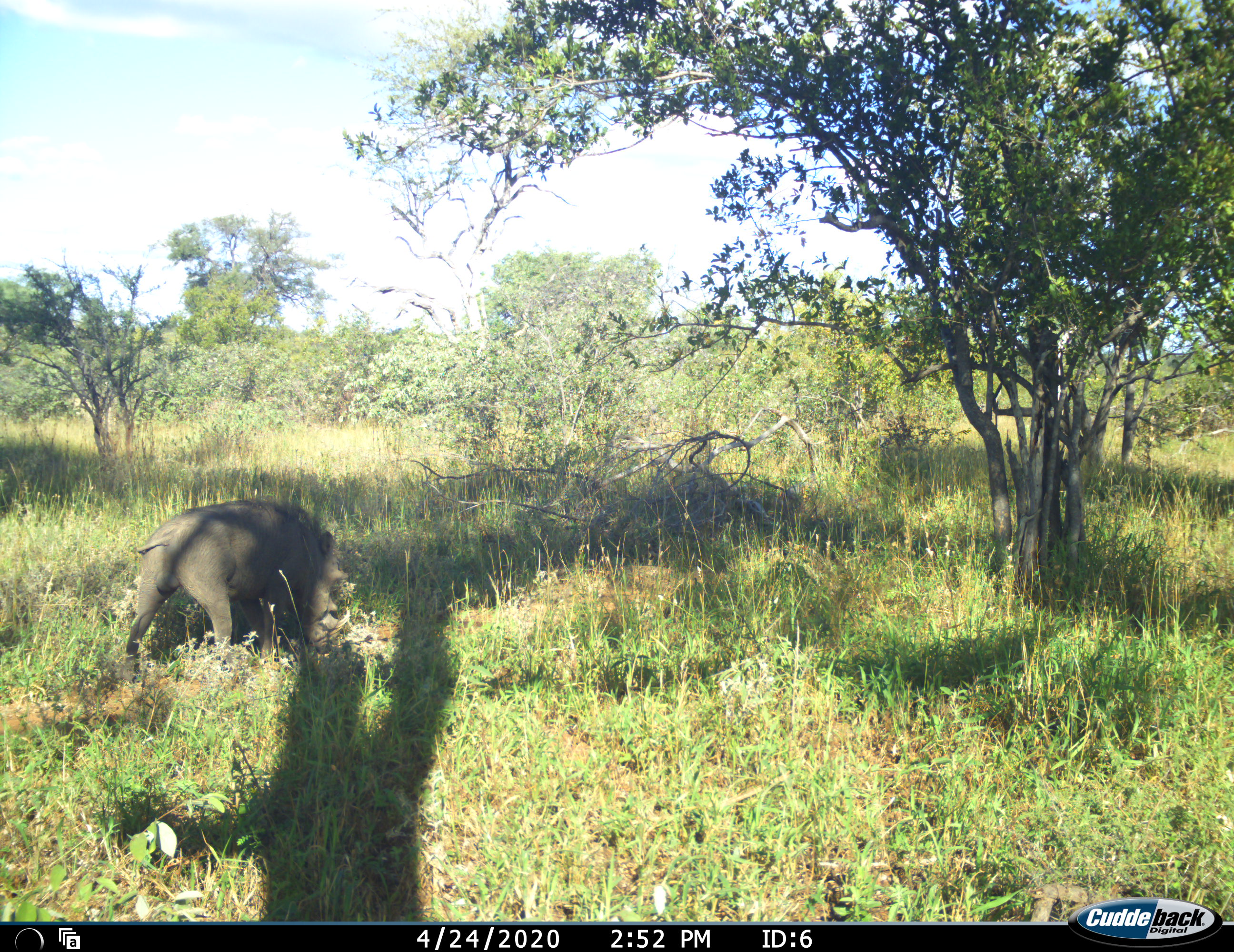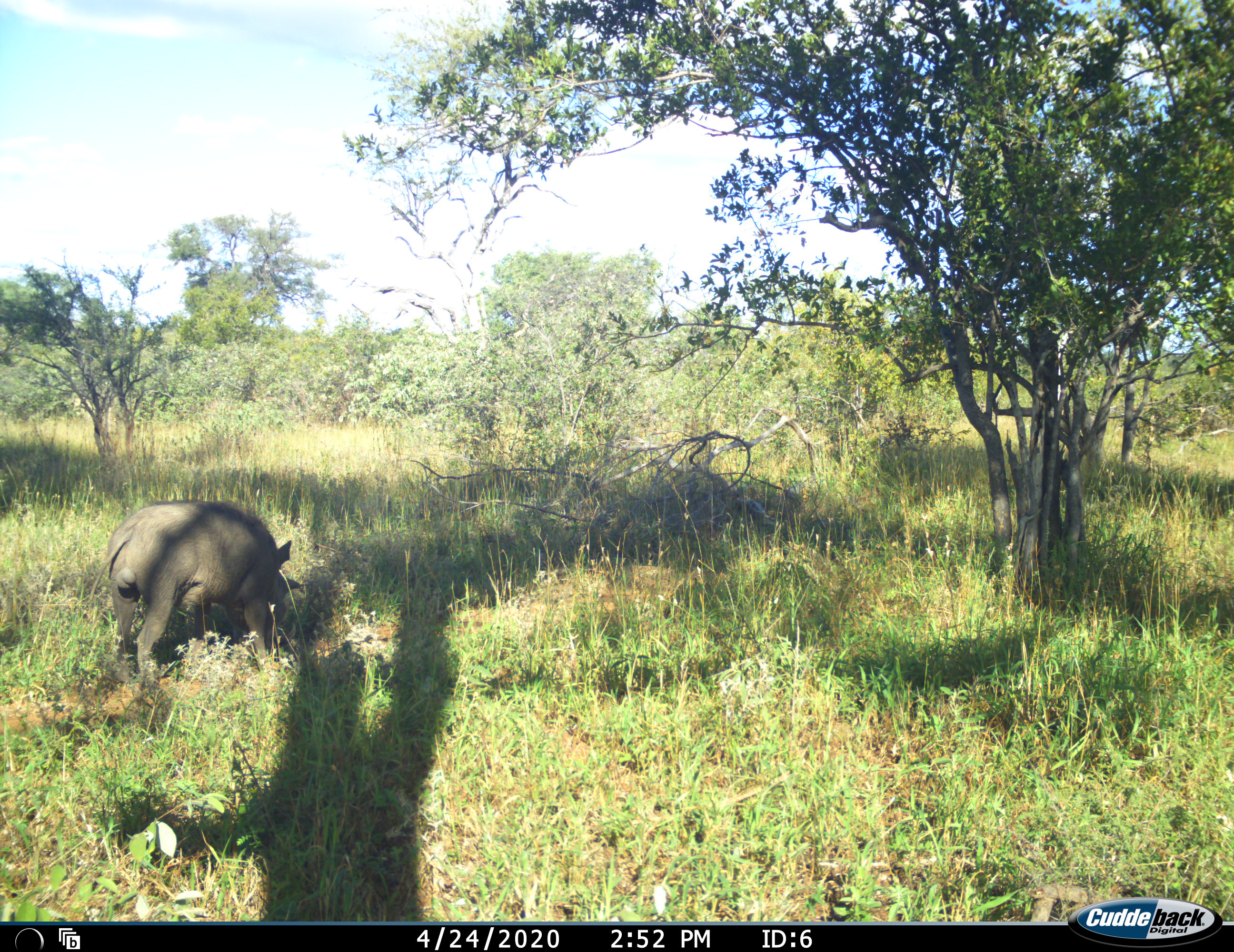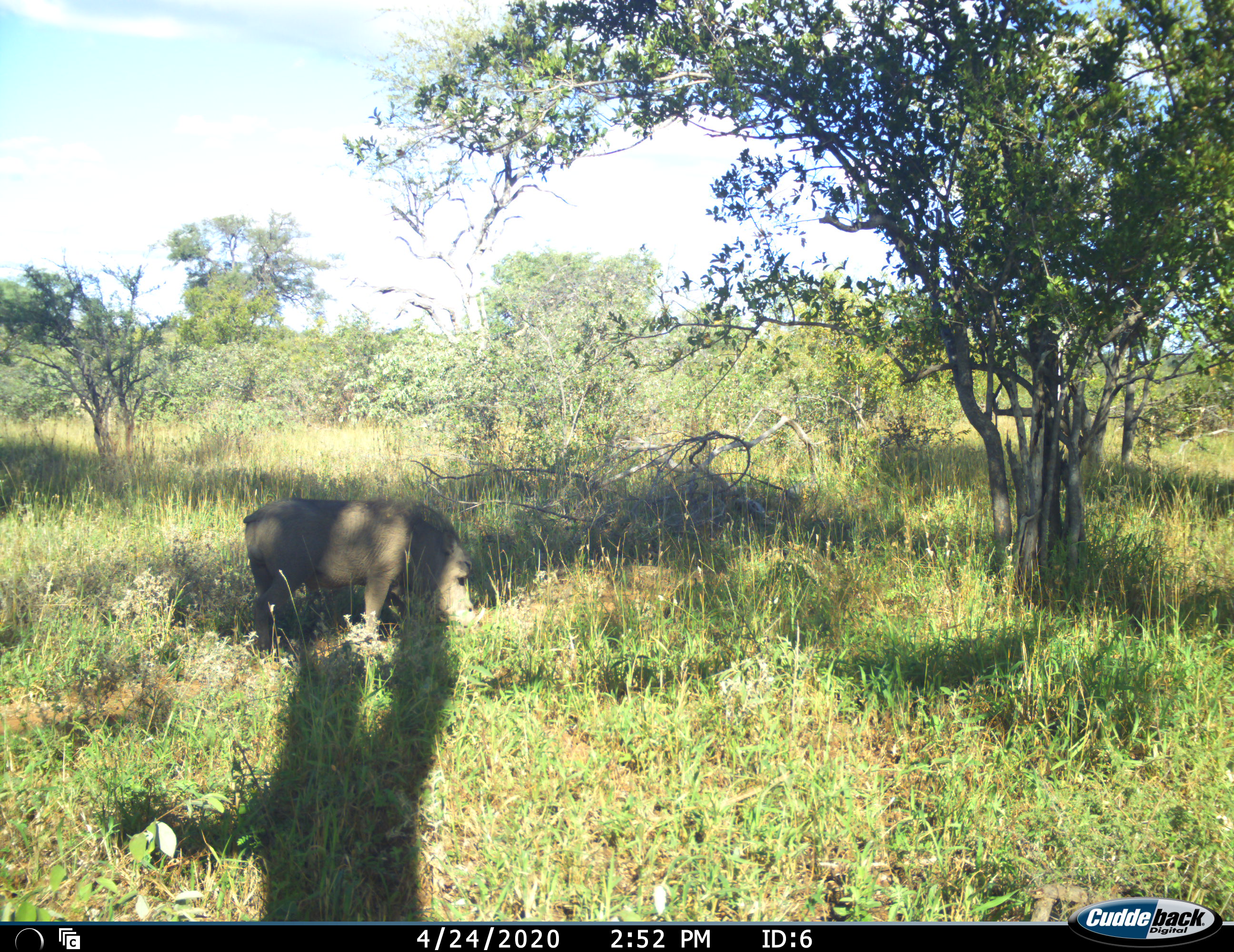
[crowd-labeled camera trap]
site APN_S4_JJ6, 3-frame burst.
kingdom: Animalia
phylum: Chordata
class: Mammalia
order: Artiodactyla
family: Suidae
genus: Phacochoerus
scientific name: Phacochoerus africanus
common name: warthog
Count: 1.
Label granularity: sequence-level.